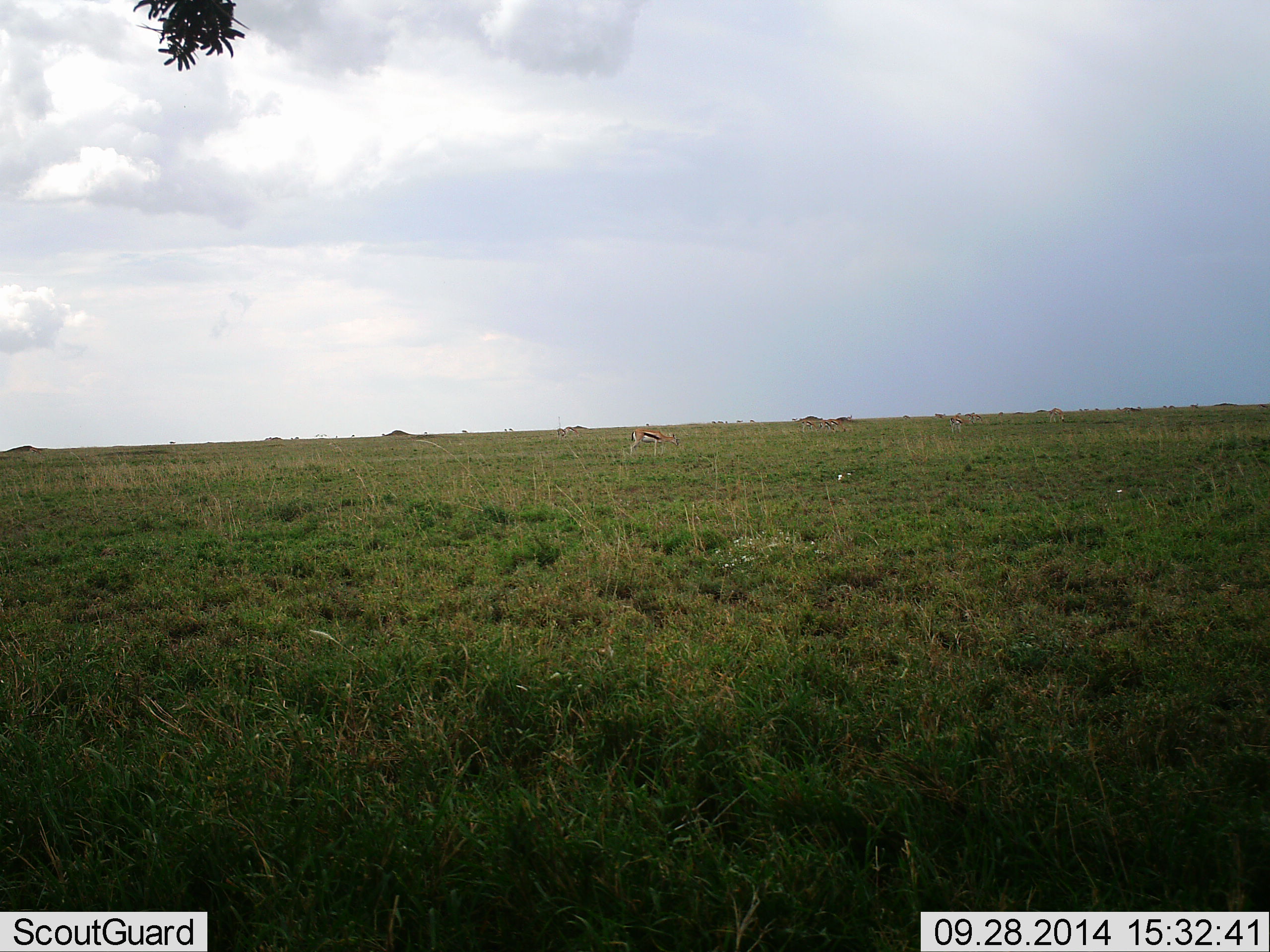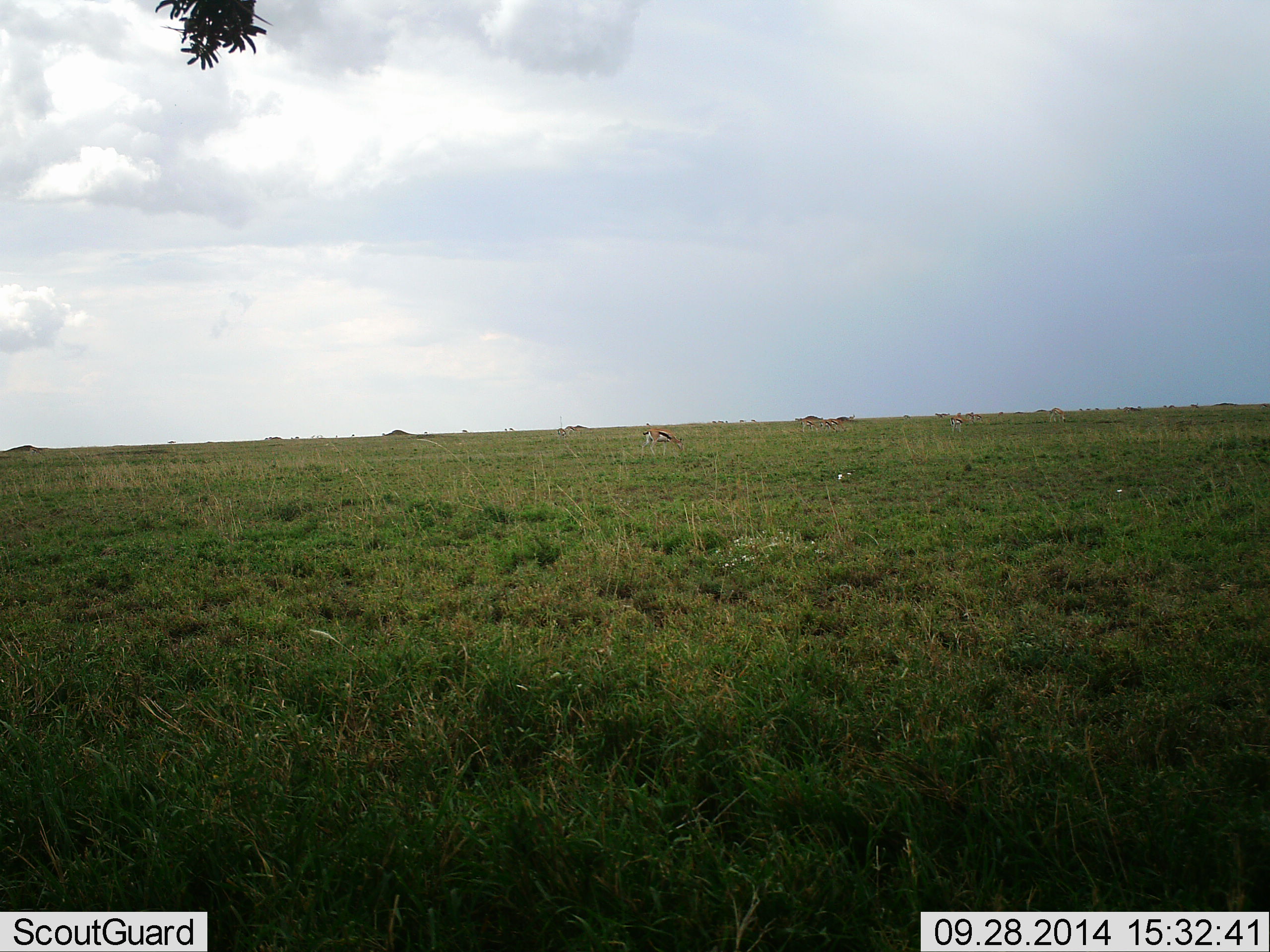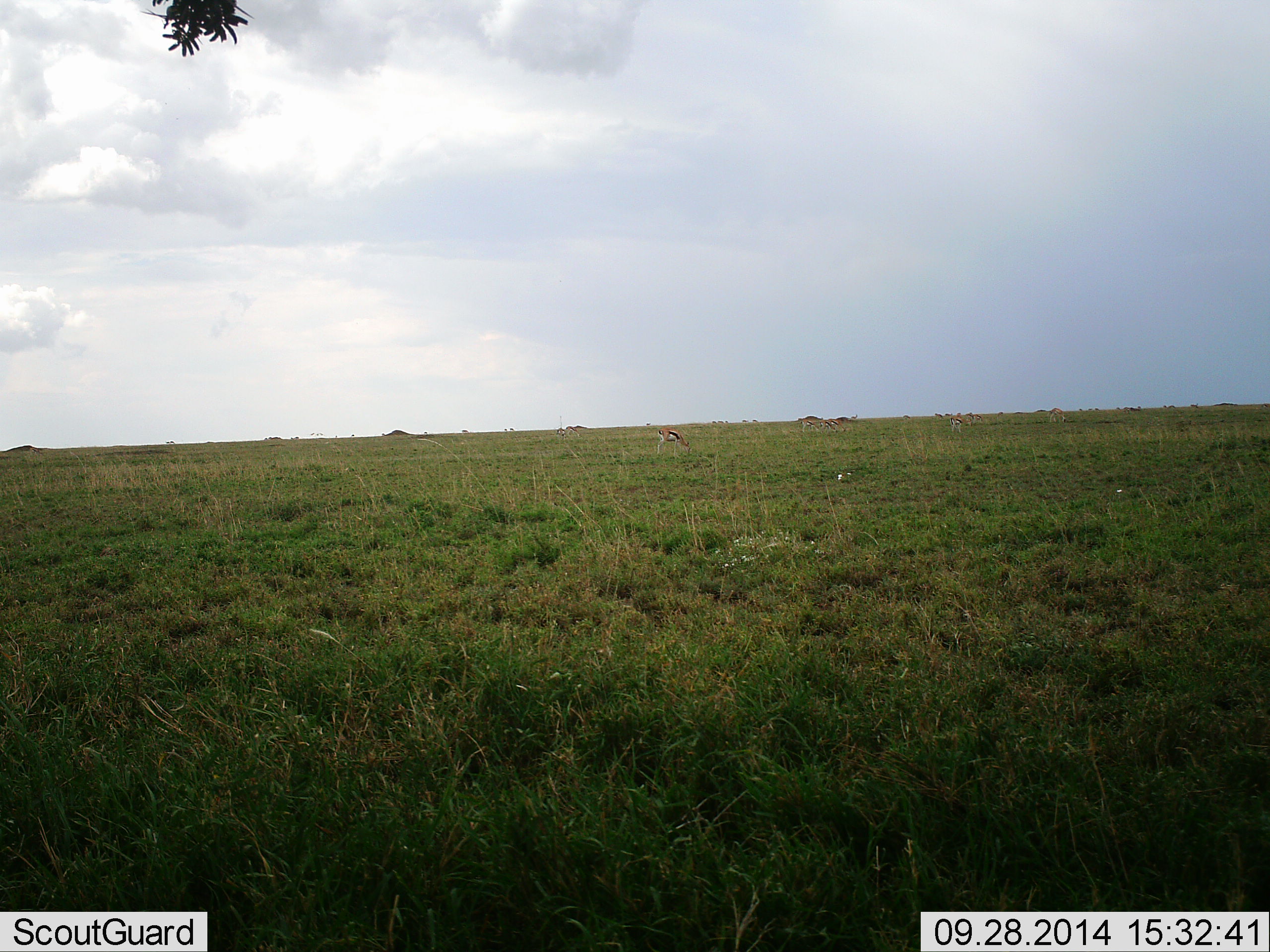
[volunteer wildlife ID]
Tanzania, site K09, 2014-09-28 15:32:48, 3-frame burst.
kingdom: Animalia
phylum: Chordata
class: Mammalia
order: Artiodactyla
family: Bovidae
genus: Eudorcas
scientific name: Eudorcas thomsonii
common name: thomson's gazelle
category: gazellethomsons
Gazellethomsons (thomson's gazelle) (Eudorcas thomsonii), count 5. Behavior (volunteer vote fractions): standing 0%, resting 0%, moving 30%, interacting 0%. Young present (vote fraction): 0%. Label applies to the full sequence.